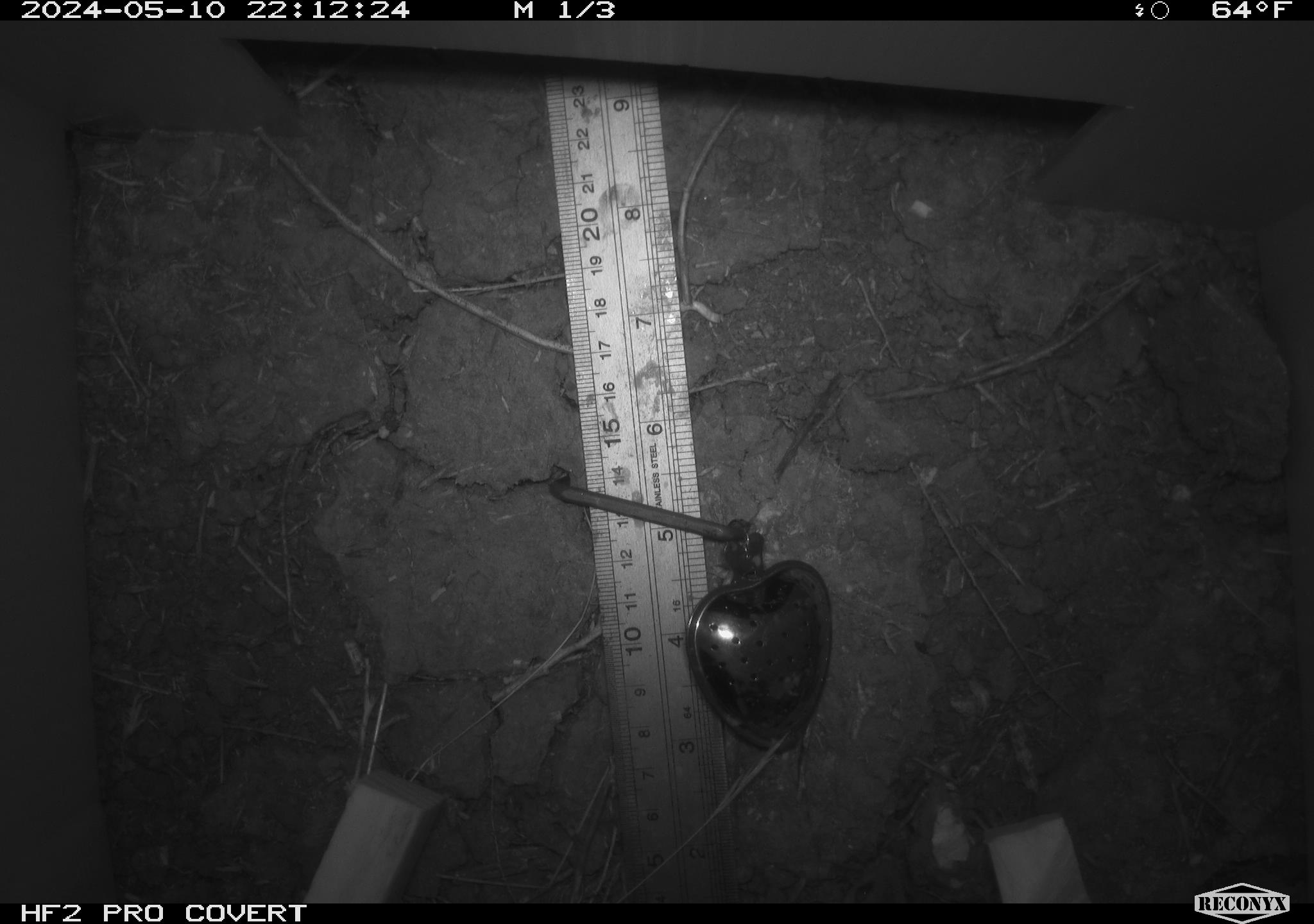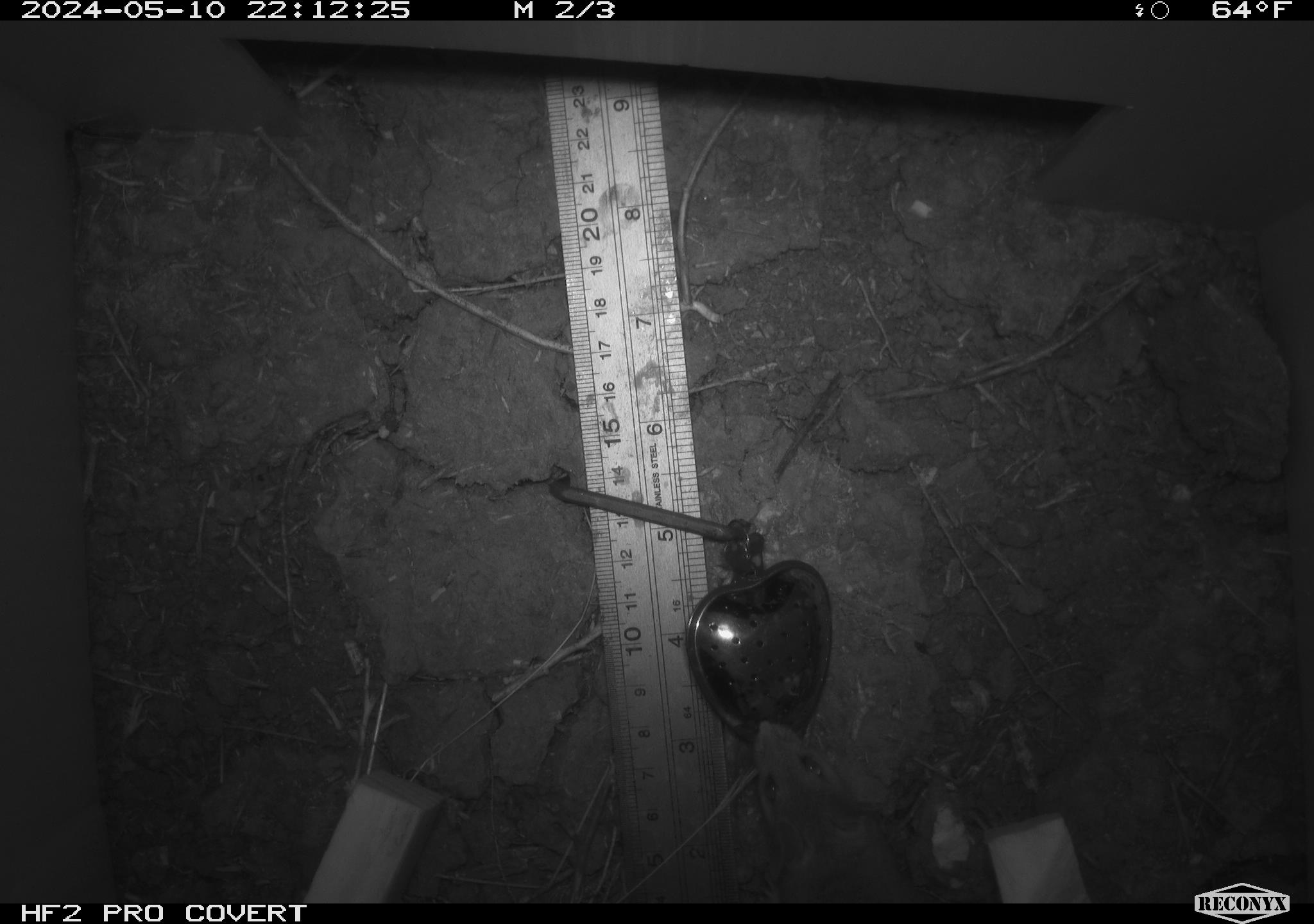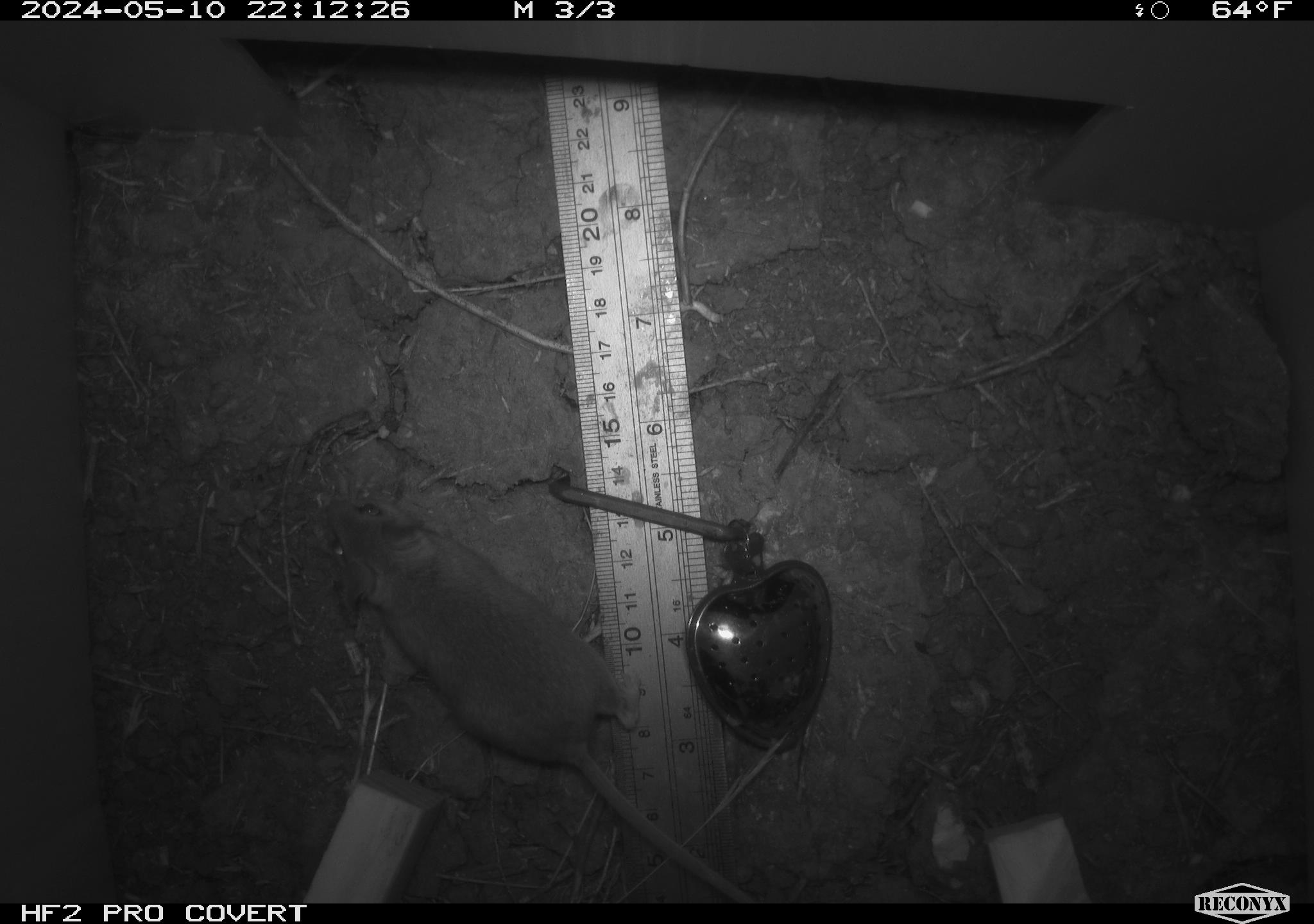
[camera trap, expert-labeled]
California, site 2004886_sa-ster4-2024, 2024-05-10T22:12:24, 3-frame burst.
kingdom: Animalia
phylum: Chordata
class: Mammalia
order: Rodentia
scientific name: Rodentia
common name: mouse species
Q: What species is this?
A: Mouse species (Rodentia).